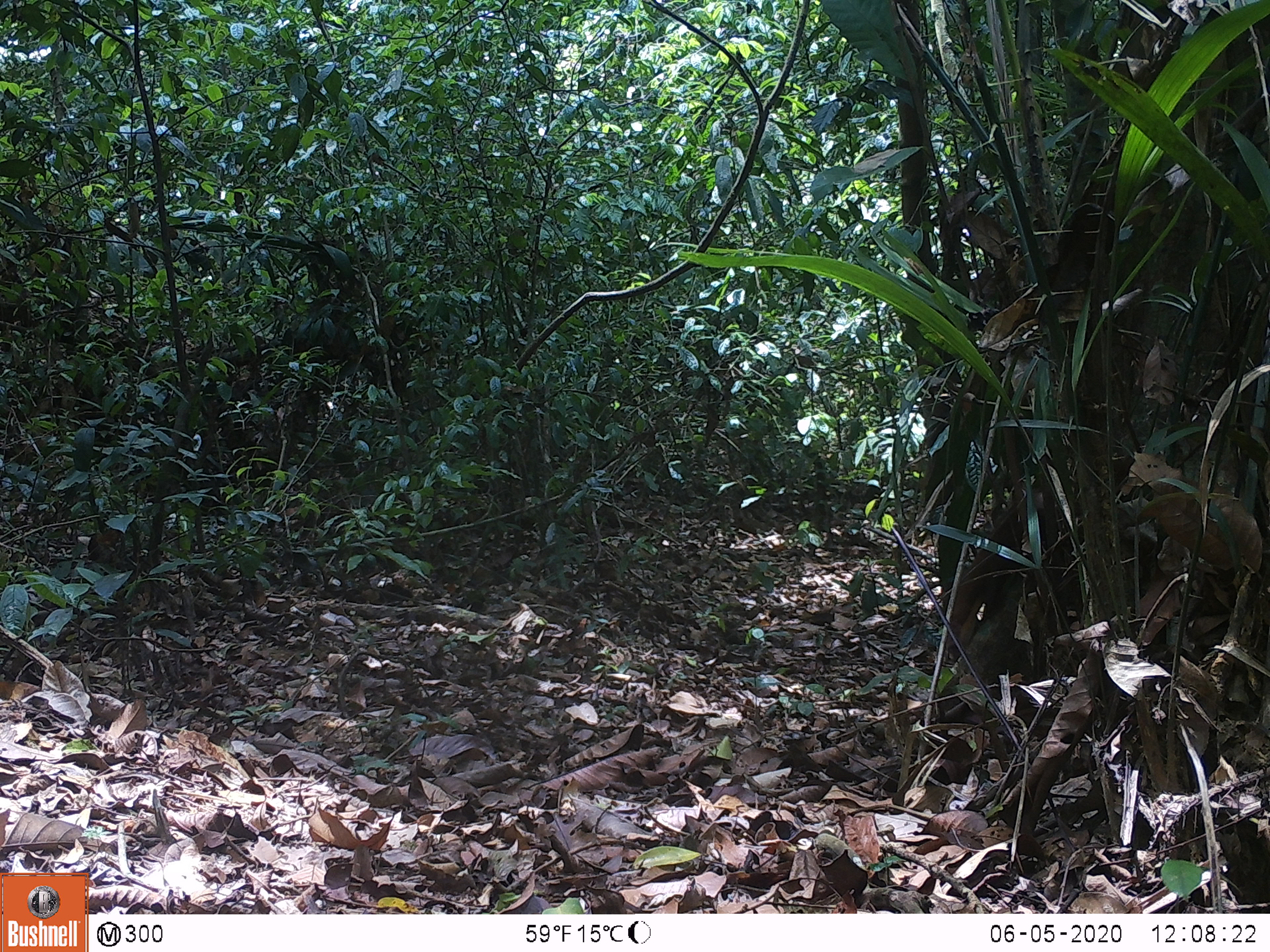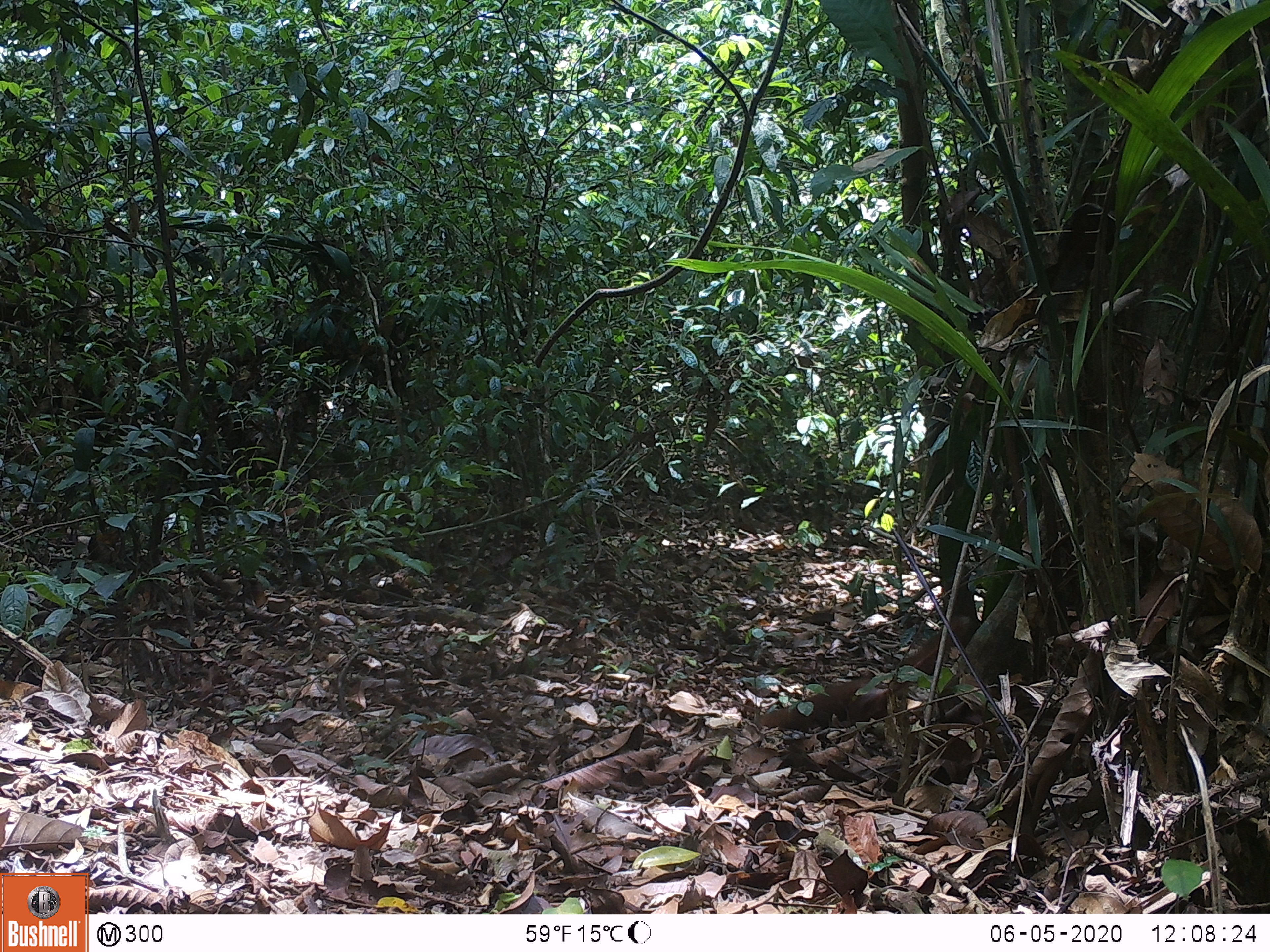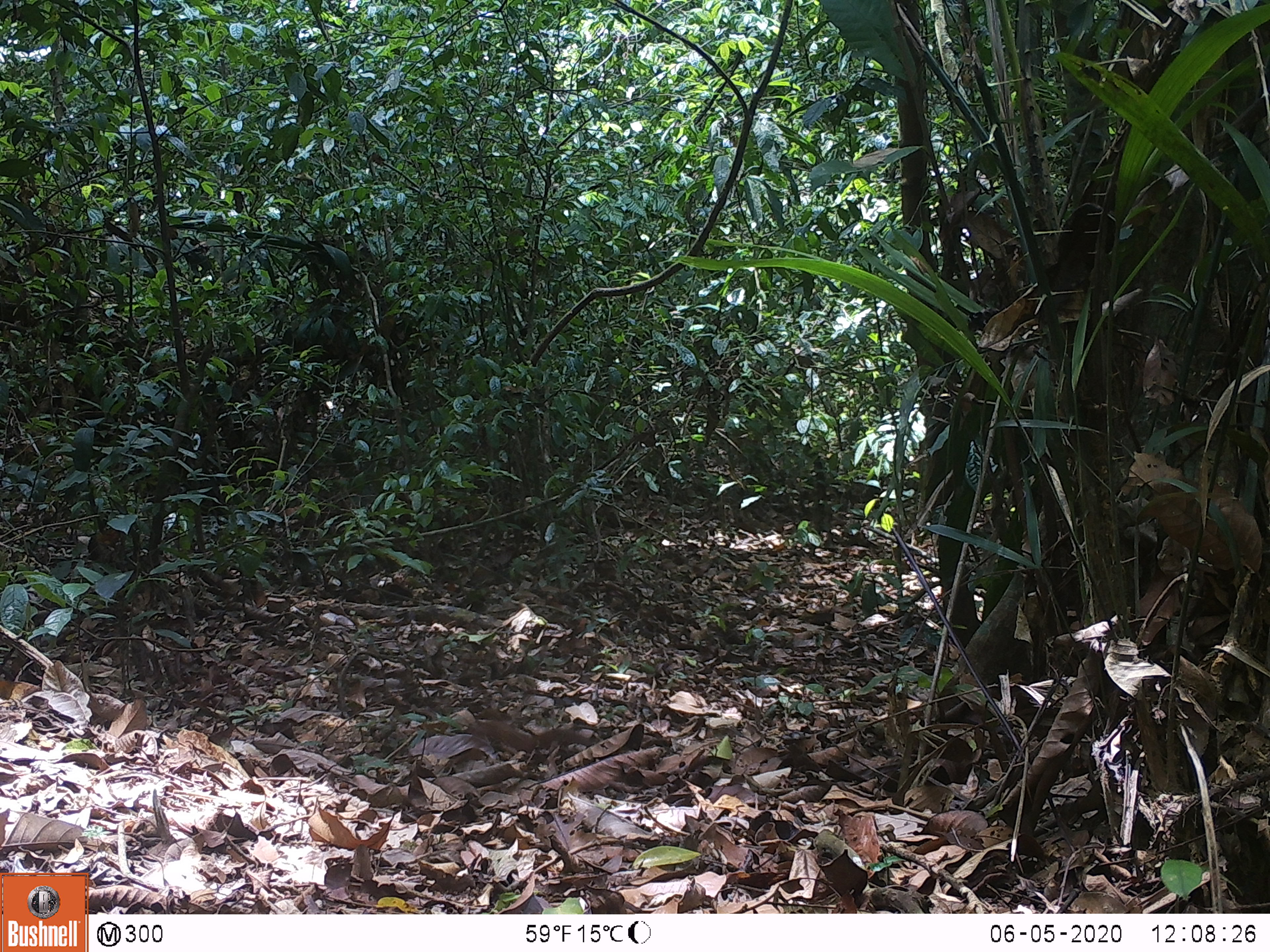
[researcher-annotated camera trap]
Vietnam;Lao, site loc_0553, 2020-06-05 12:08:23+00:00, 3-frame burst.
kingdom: Animalia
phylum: Chordata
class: Mammalia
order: Rodentia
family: Sciuridae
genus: Sciurus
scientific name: Sciurus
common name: squirrel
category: unidentified squirrel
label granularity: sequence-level